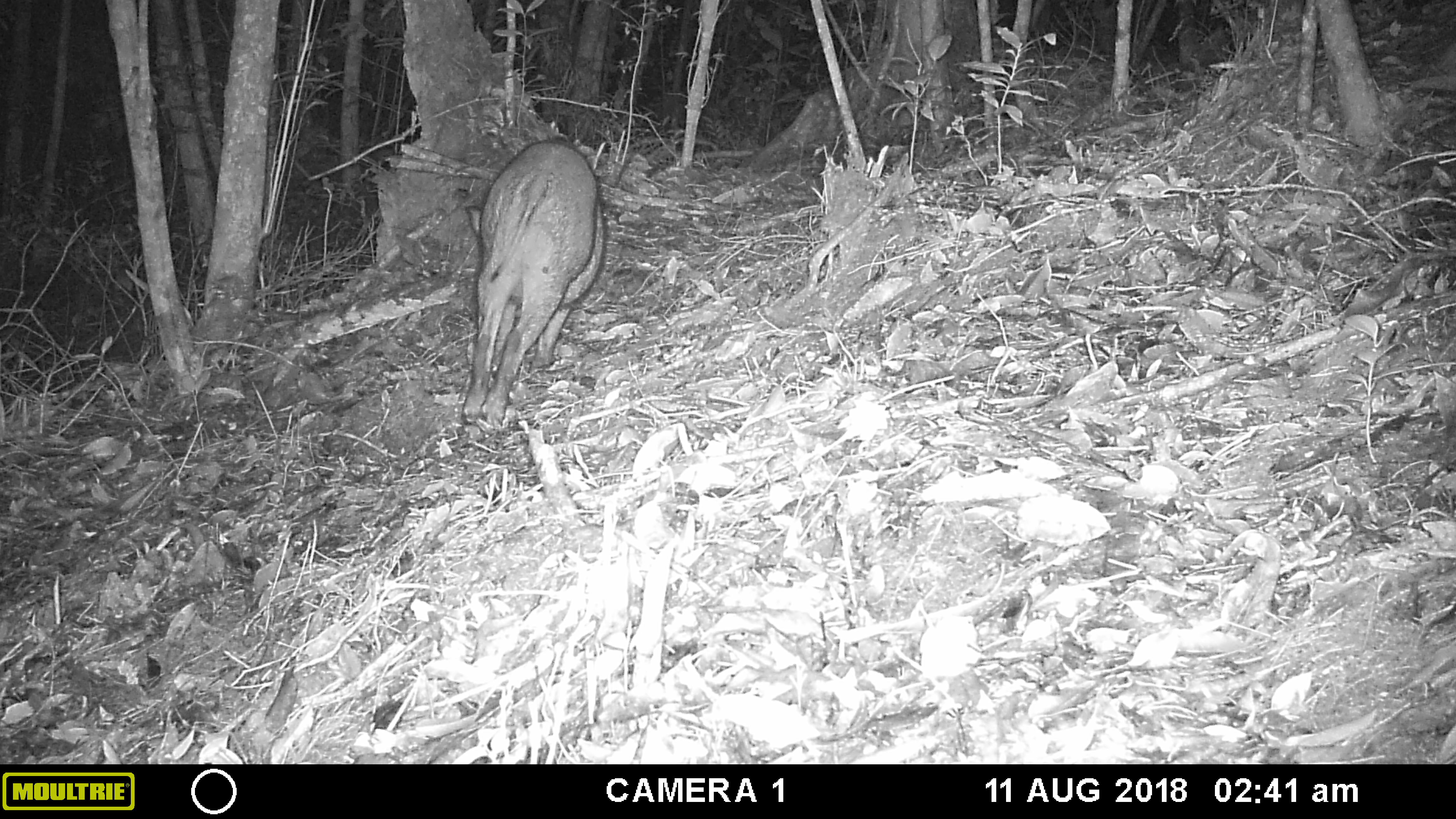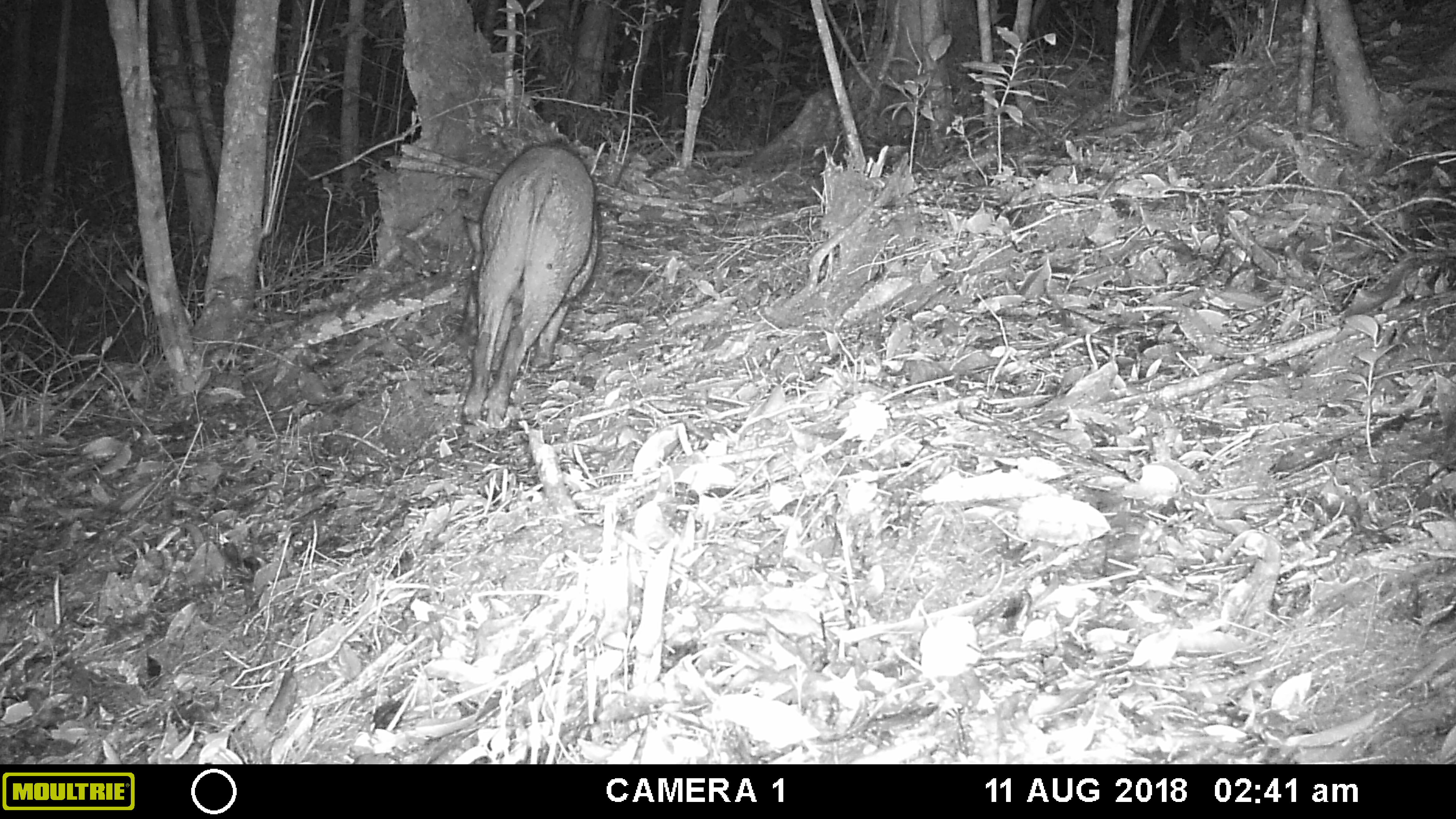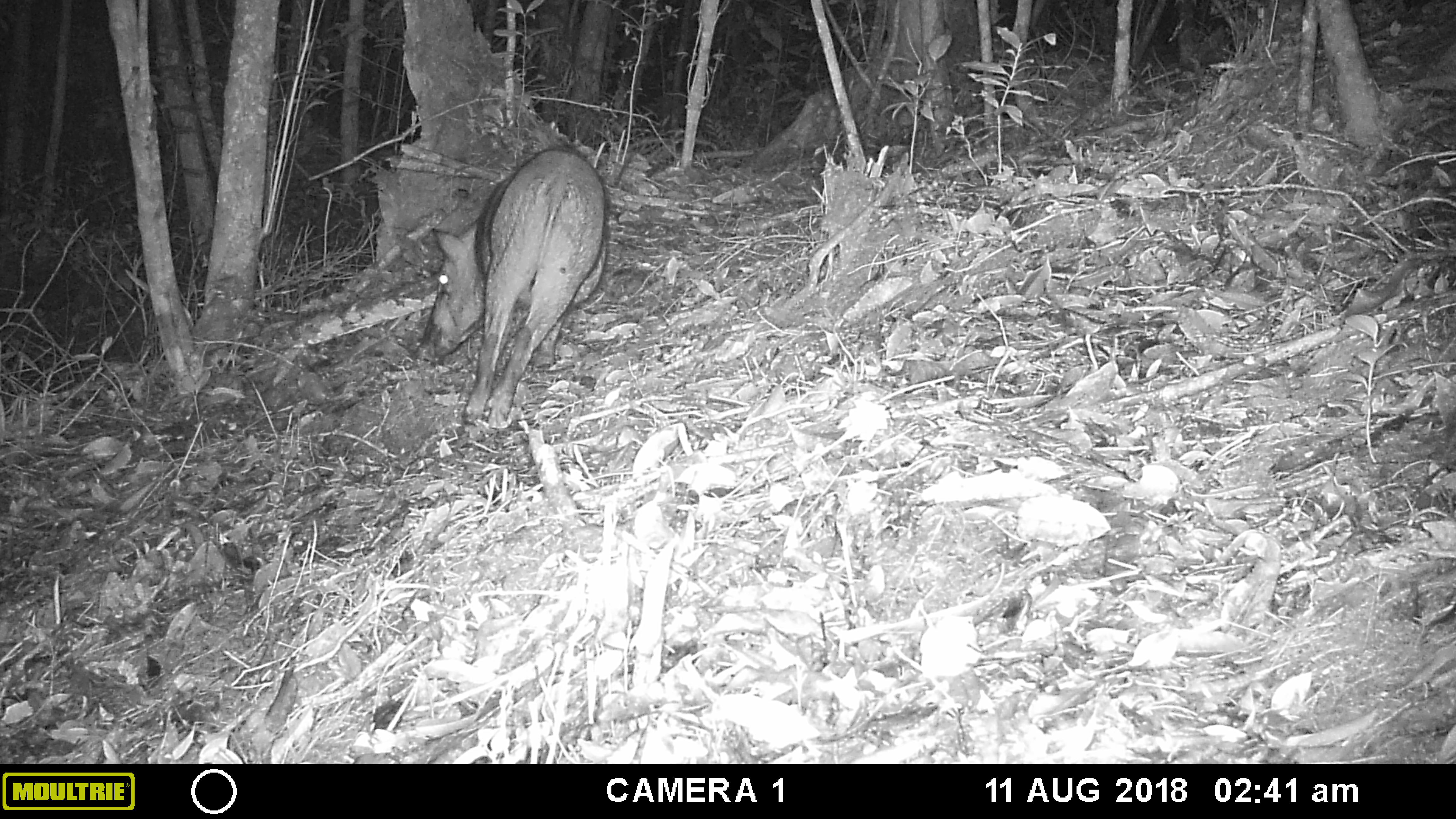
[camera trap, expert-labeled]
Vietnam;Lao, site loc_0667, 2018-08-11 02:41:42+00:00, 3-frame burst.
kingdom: Animalia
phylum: Chordata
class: Mammalia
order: Artiodactyla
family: Suidae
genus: Sus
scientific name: Sus scrofa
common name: eurasian wild pig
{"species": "eurasian wild pig (Sus scrofa)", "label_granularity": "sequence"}